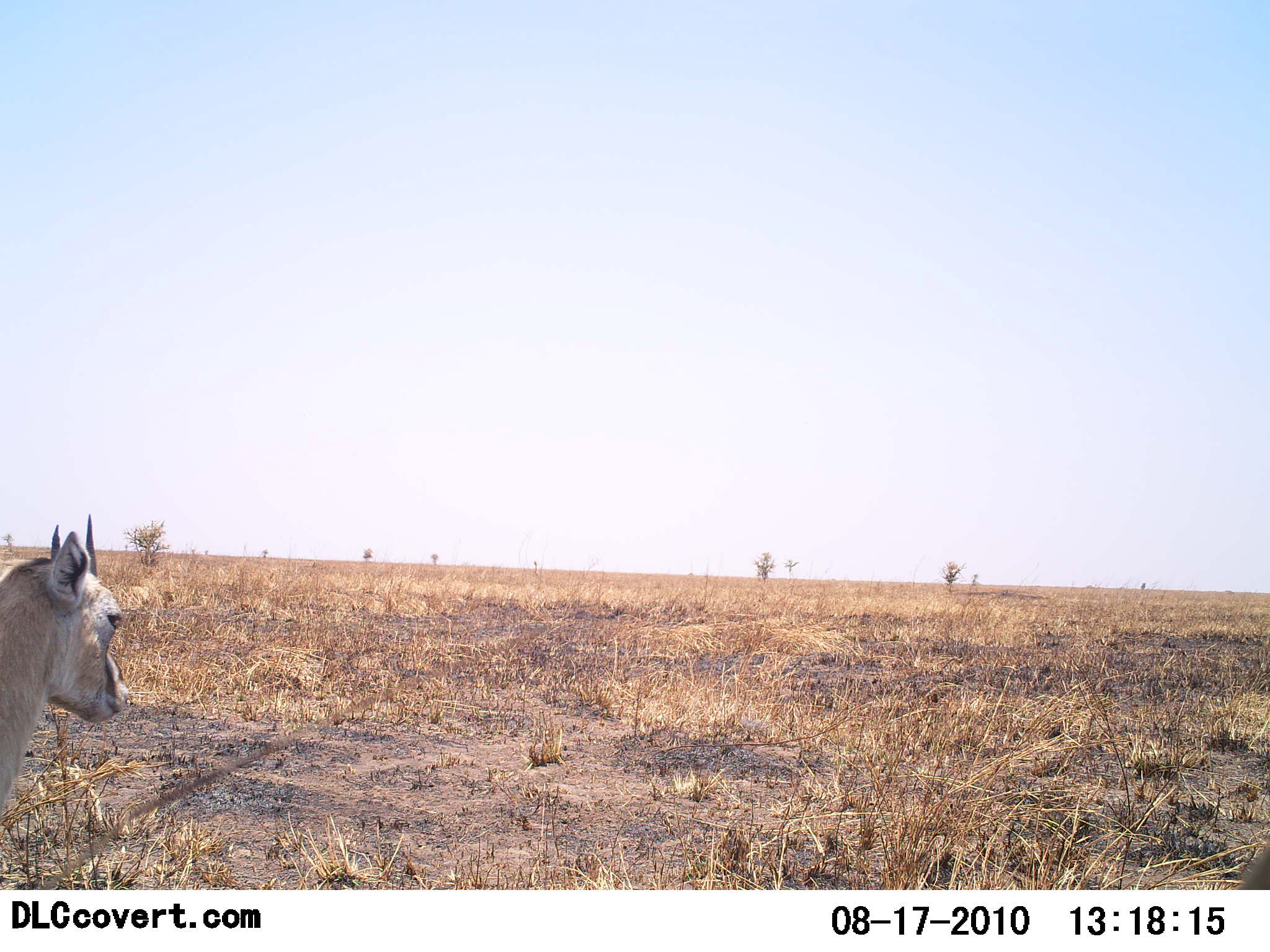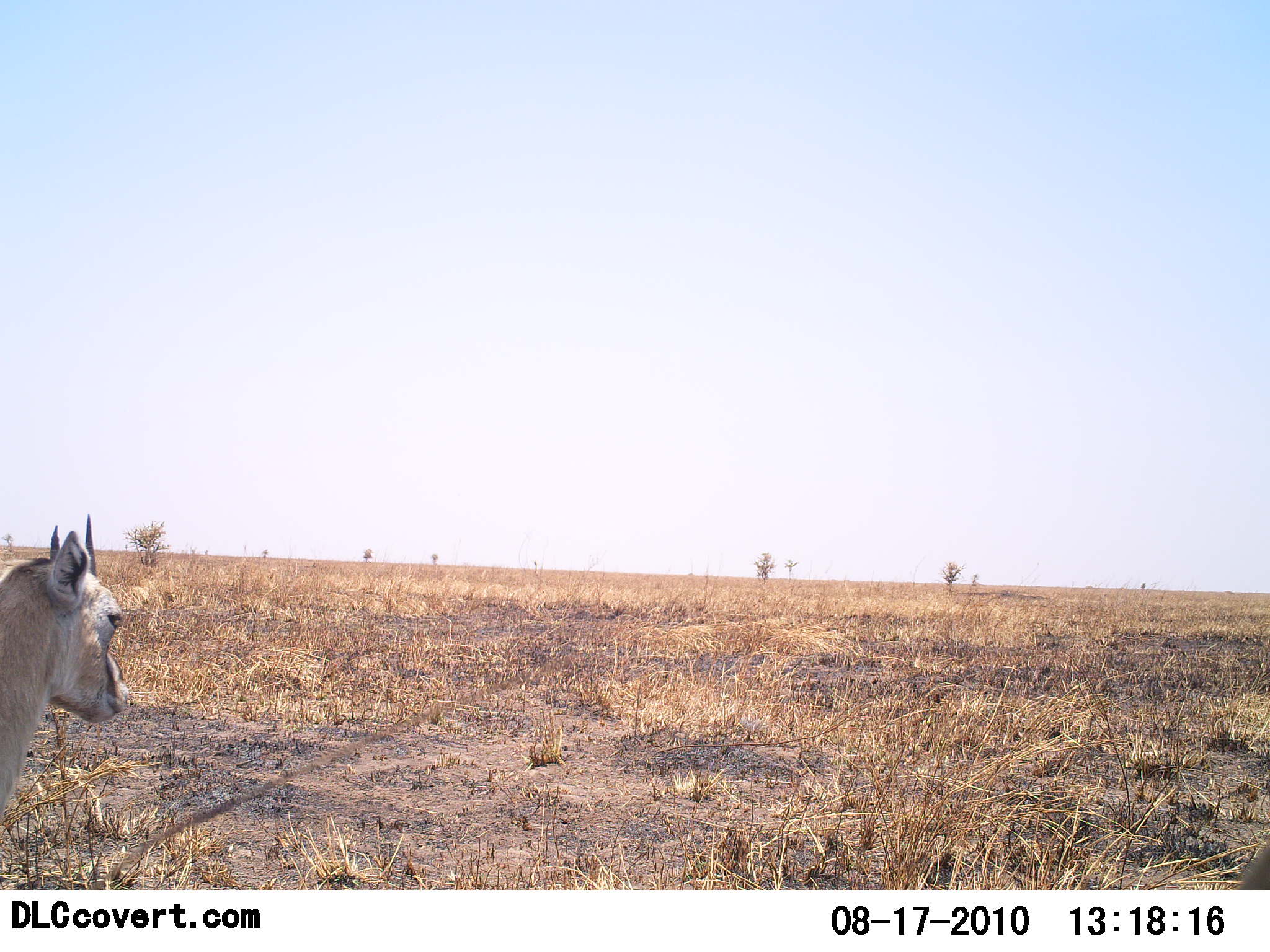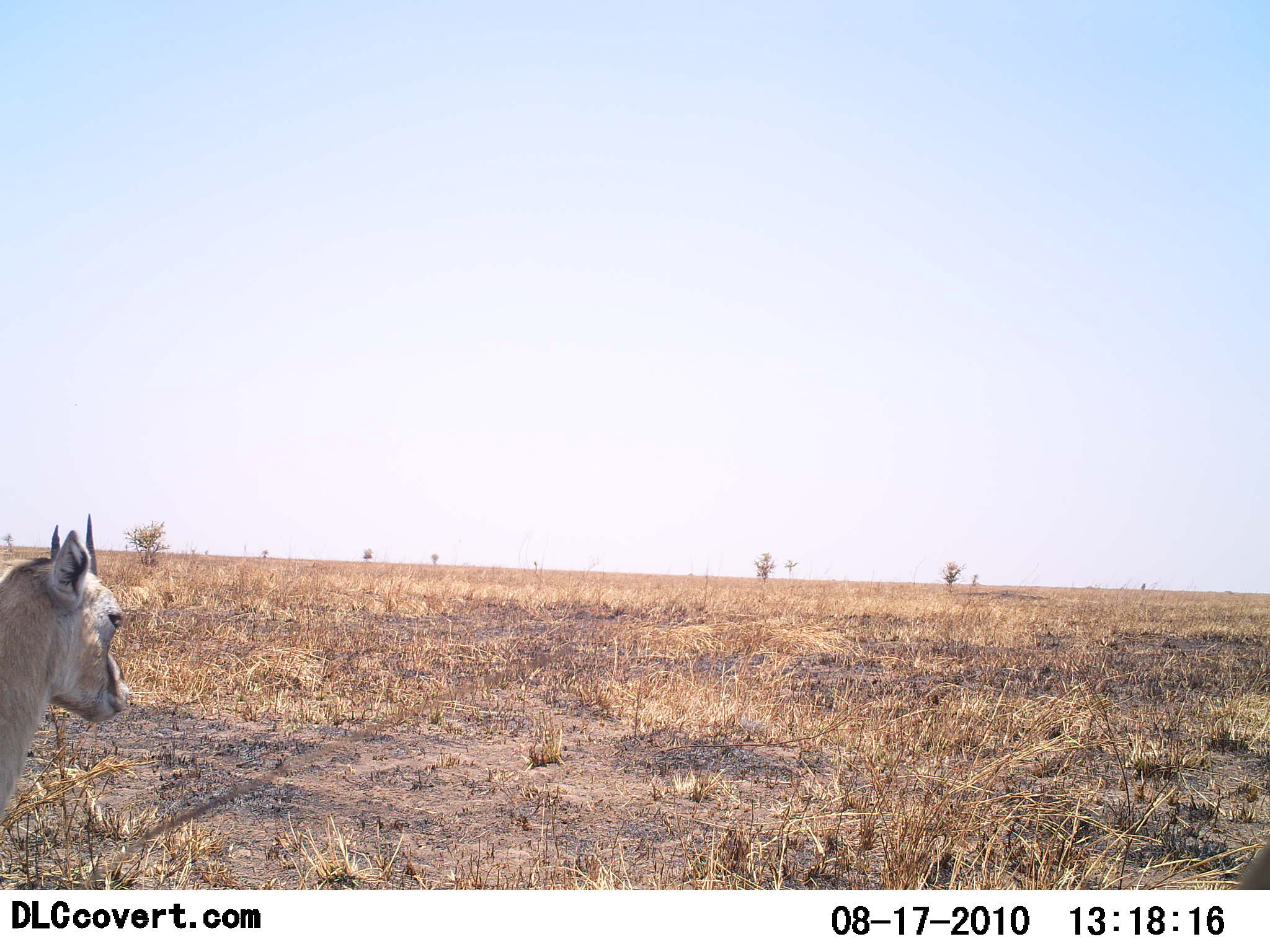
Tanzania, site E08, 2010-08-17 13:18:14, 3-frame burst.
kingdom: Animalia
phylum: Chordata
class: Mammalia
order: Artiodactyla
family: Bovidae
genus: Eudorcas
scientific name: Eudorcas thomsonii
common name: thomson's gazelle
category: gazellethomsons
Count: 1.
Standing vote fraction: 93%.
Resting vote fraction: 0%.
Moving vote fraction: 0%.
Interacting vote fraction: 0%.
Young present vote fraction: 7%.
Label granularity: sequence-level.